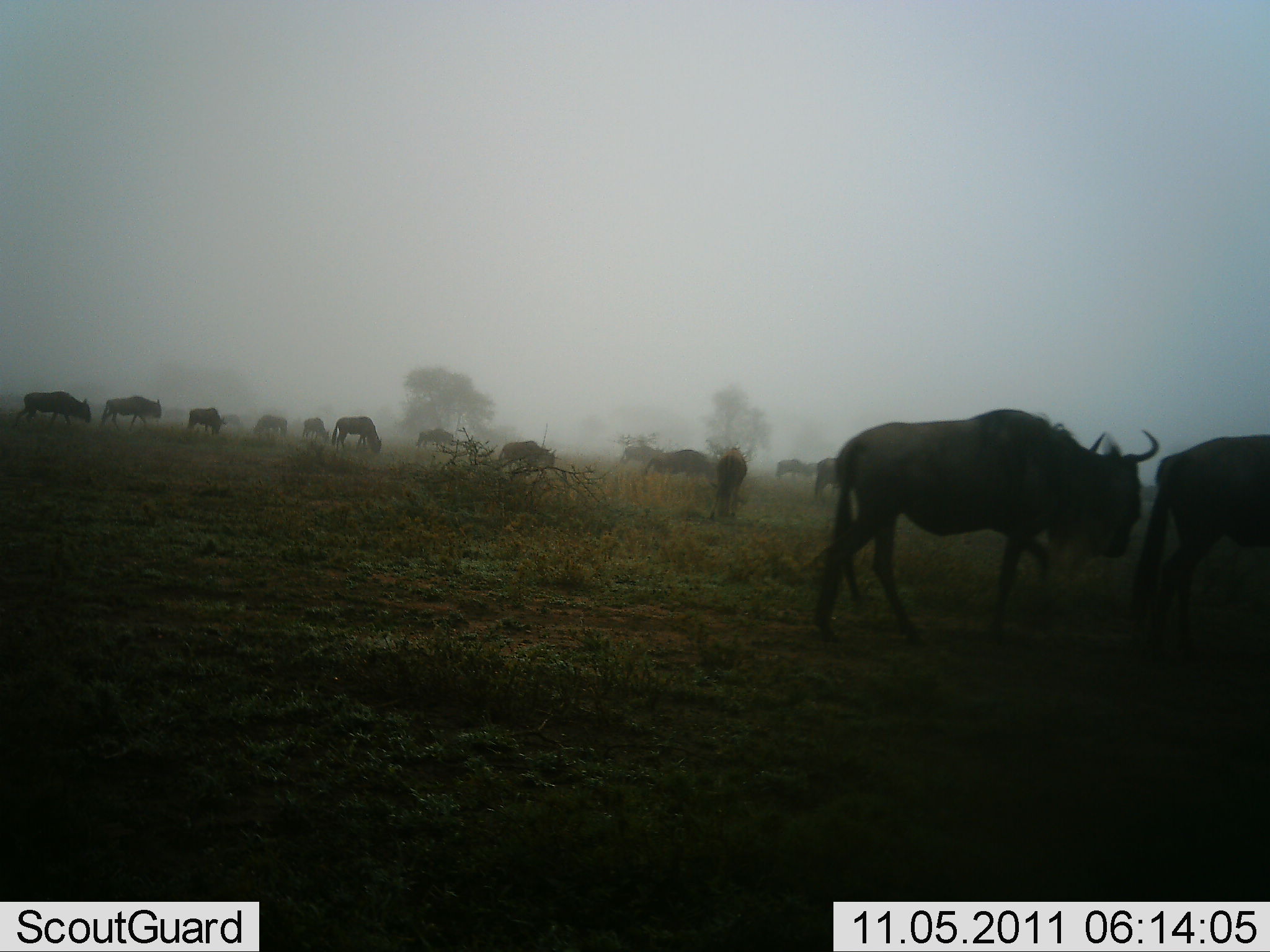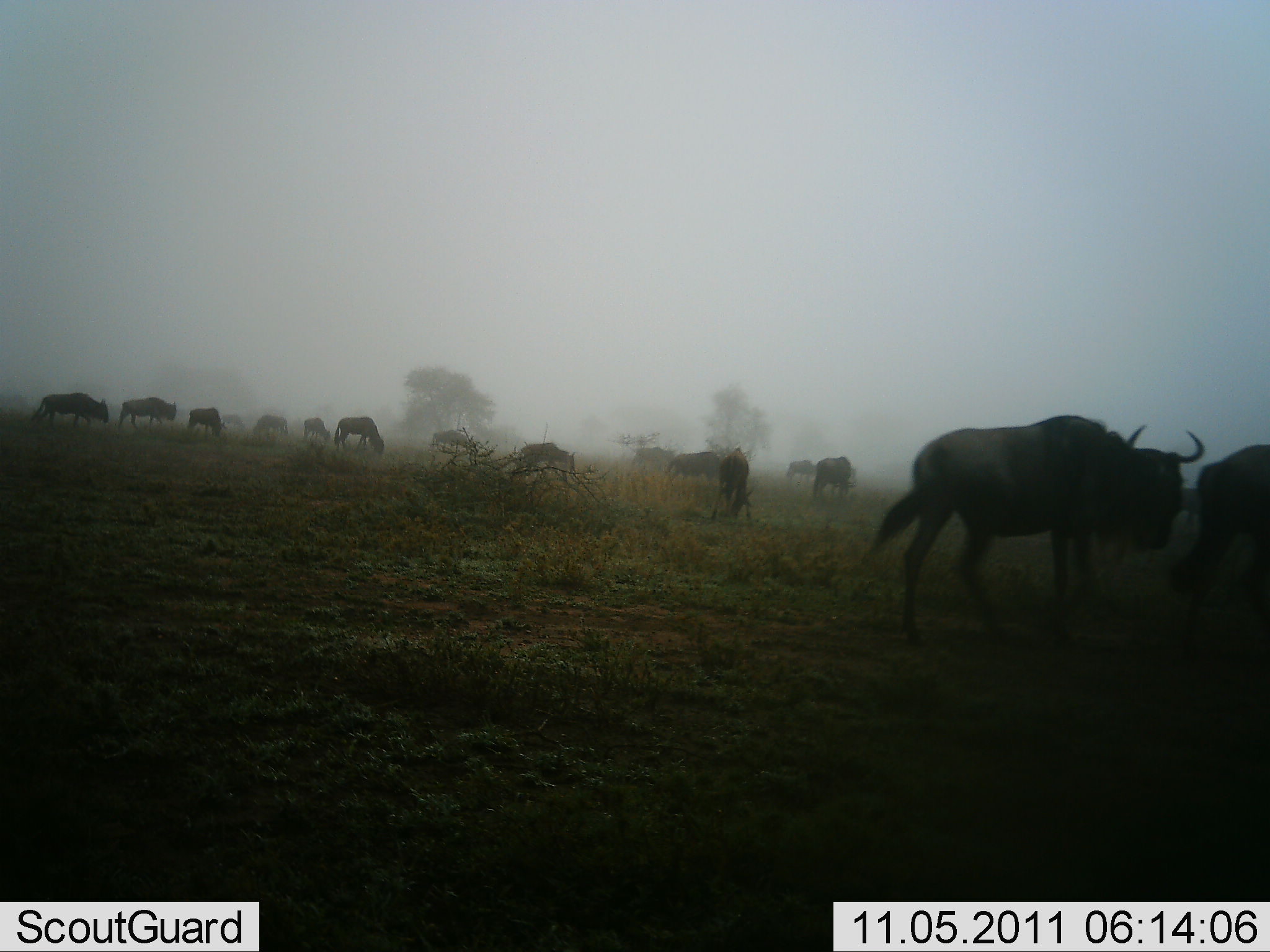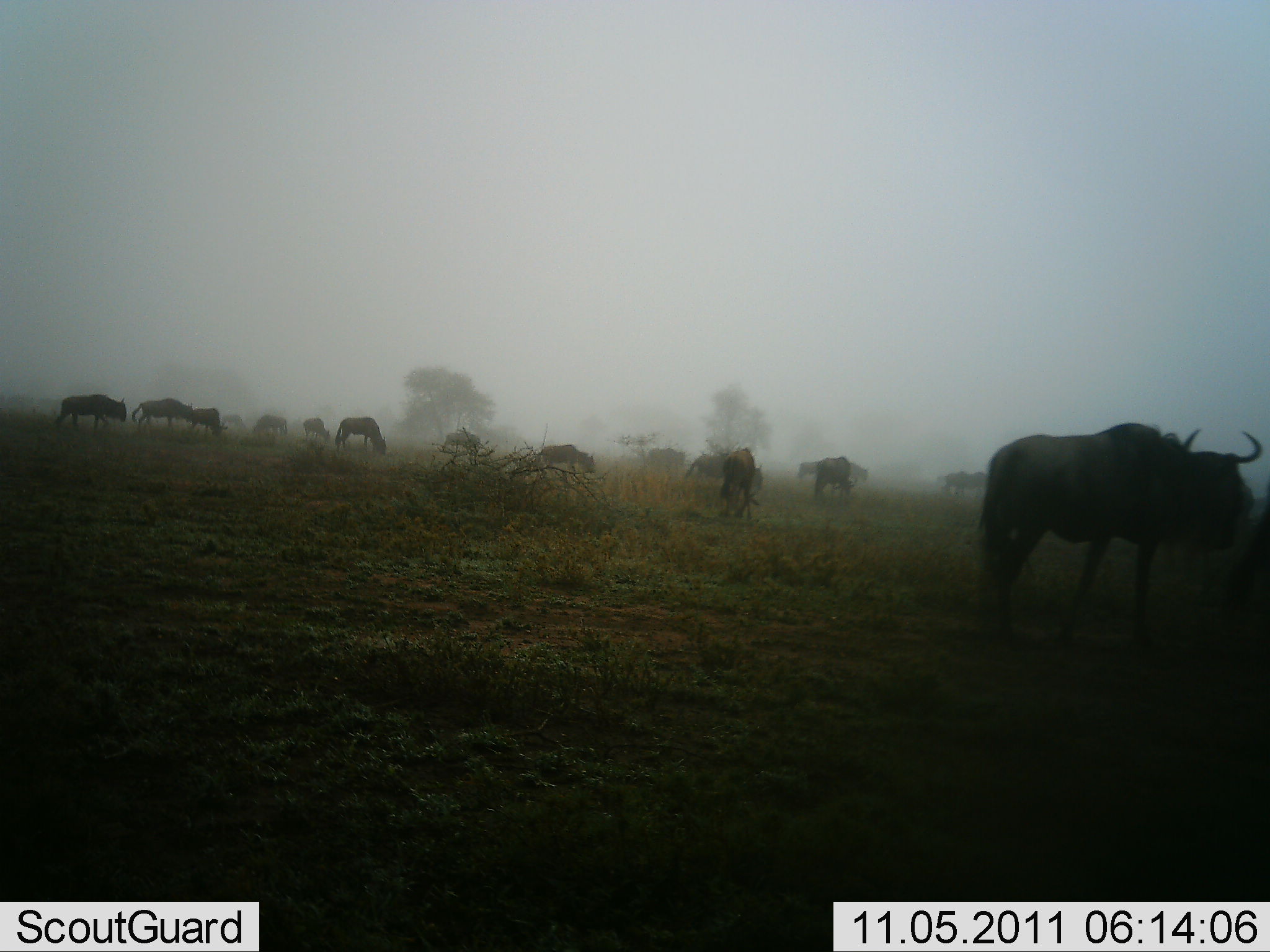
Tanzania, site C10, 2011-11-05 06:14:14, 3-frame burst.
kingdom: Animalia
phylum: Chordata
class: Mammalia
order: Artiodactyla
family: Bovidae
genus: Connochaetes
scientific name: Connochaetes taurinus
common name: blue wildebeest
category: wildebeest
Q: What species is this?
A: Wildebeest (blue wildebeest) (Connochaetes taurinus).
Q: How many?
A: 11-50.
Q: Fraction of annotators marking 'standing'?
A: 14%.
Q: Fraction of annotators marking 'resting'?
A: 0%.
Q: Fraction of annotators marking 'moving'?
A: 71%.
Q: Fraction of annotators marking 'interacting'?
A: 0%.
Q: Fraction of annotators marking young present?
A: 0%.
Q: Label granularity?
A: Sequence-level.